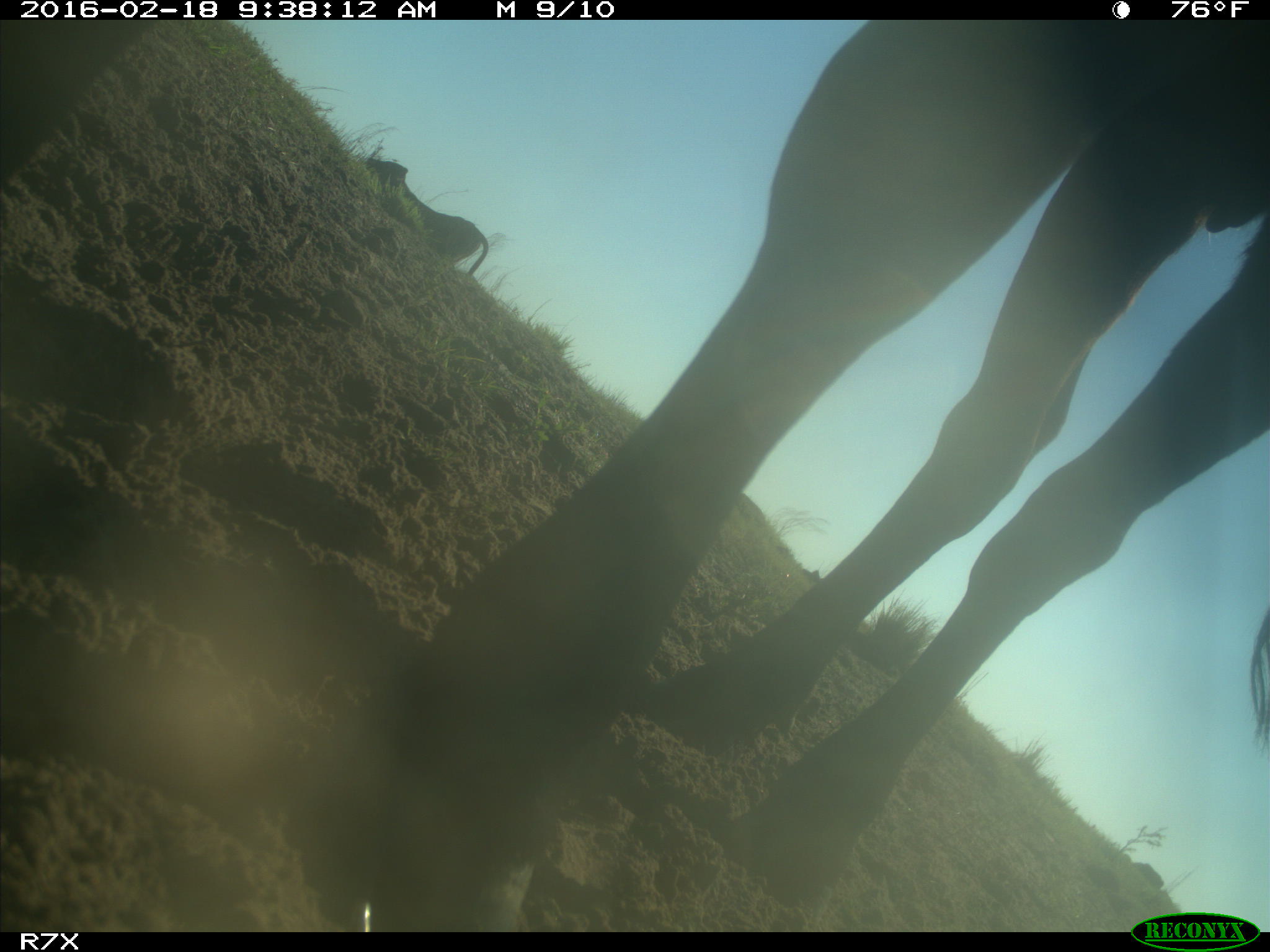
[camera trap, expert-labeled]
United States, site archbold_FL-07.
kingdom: Animalia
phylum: Chordata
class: Mammalia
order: Artiodactyla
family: Bovidae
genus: Bos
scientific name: Bos taurus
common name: domestic cow